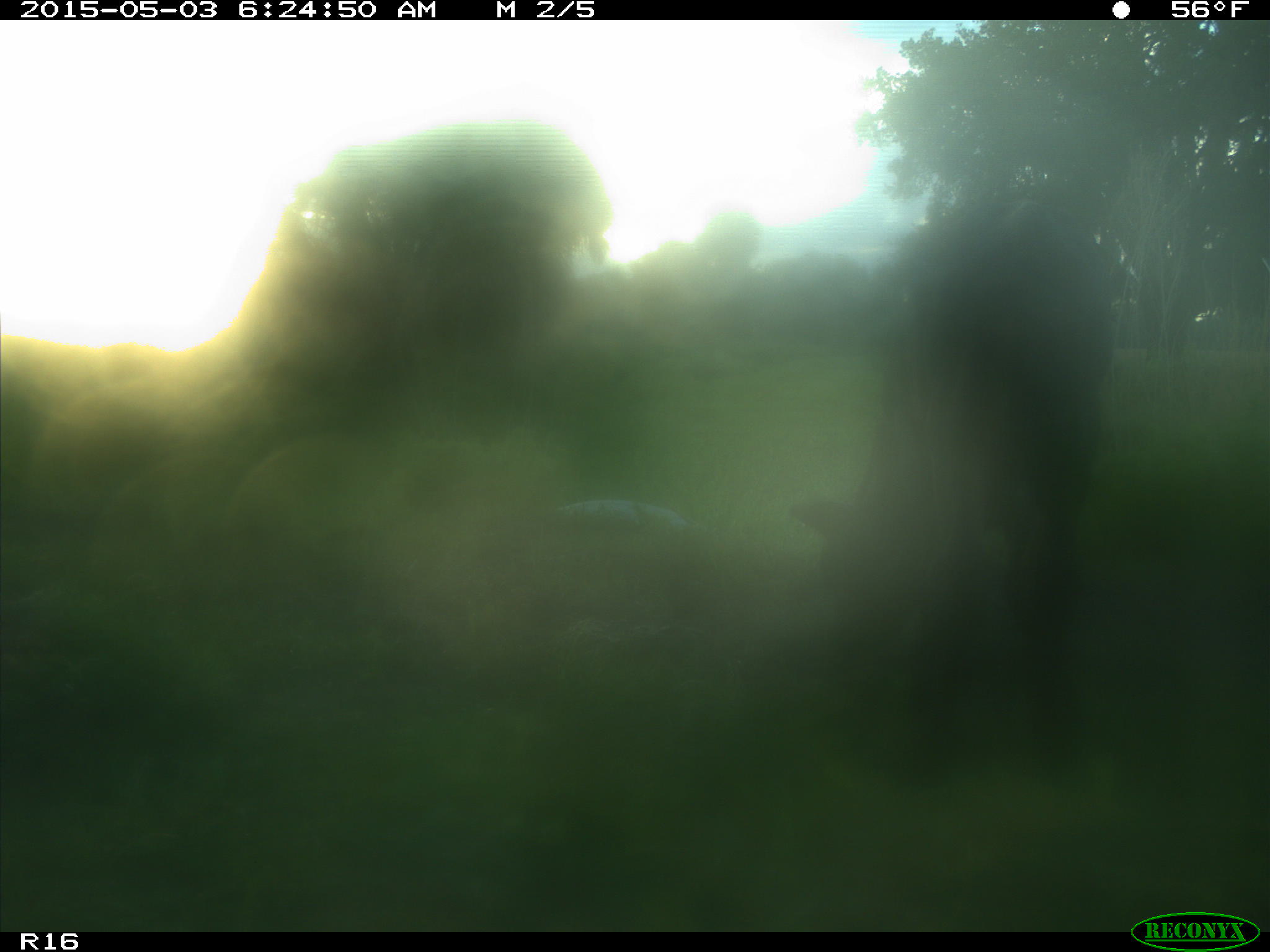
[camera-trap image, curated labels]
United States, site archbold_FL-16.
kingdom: Animalia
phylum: Chordata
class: Mammalia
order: Artiodactyla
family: Bovidae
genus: Bos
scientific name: Bos taurus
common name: domestic cow